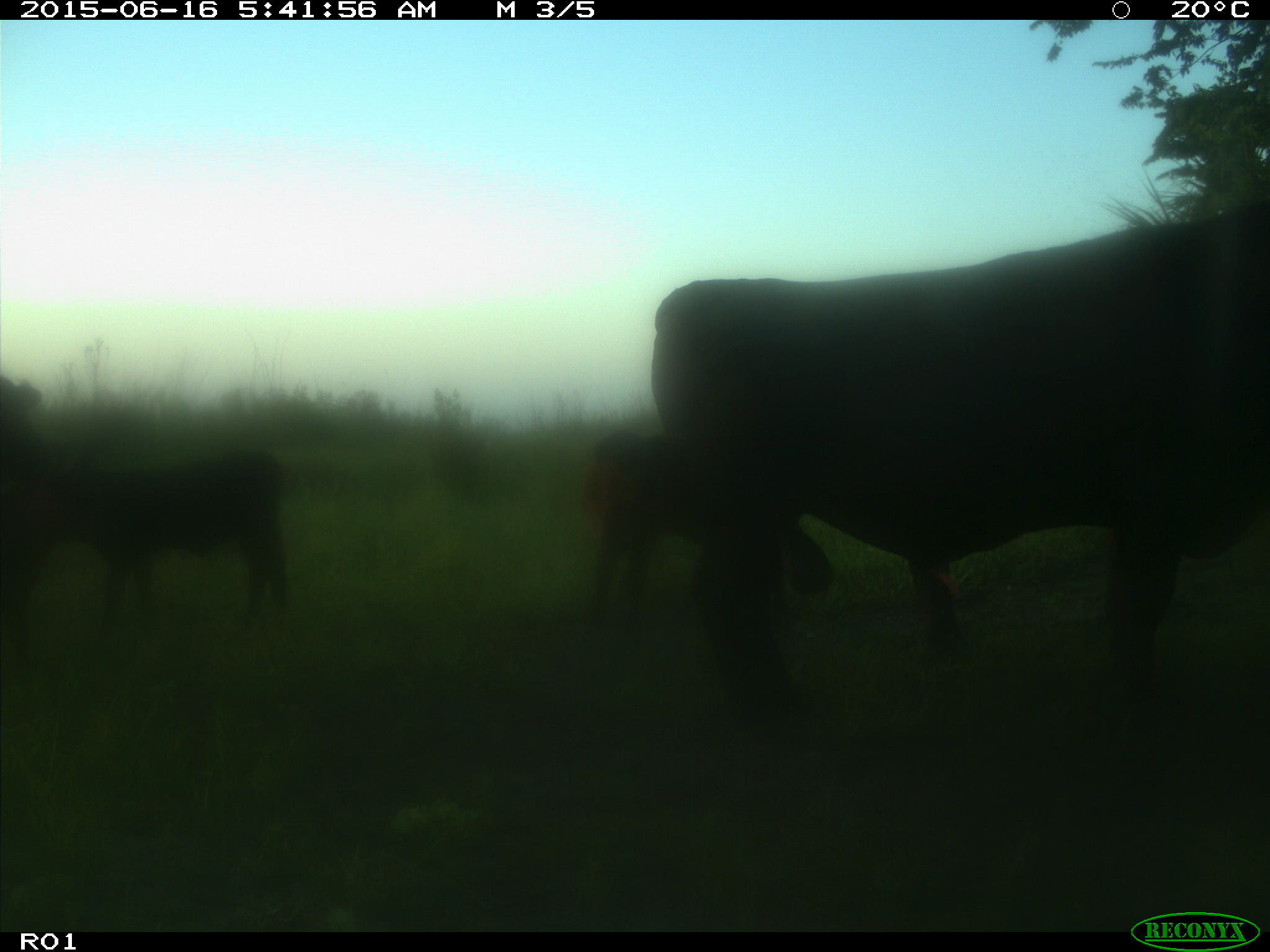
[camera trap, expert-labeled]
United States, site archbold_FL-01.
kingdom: Animalia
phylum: Chordata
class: Mammalia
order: Artiodactyla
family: Bovidae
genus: Bos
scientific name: Bos taurus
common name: domestic cow